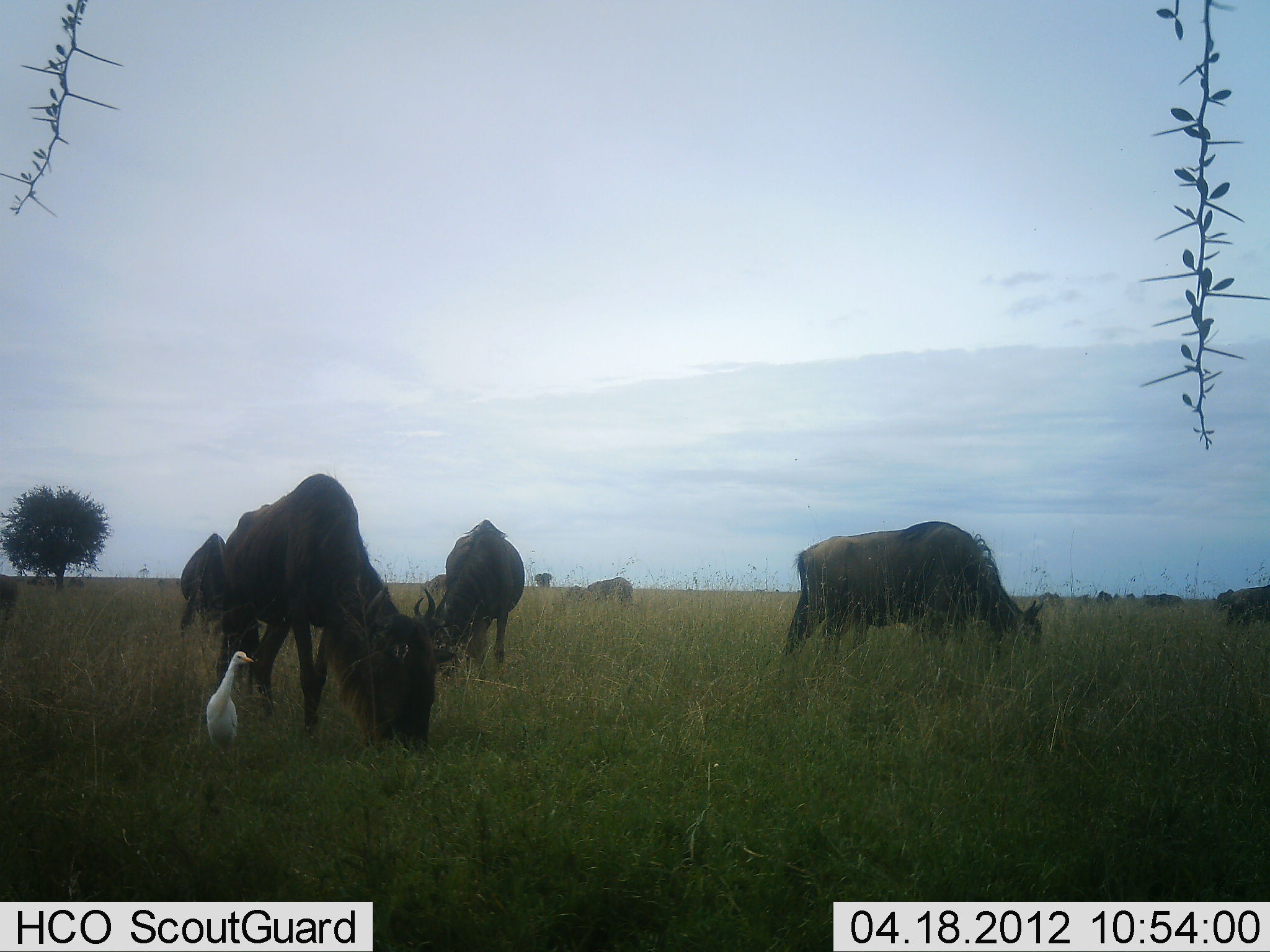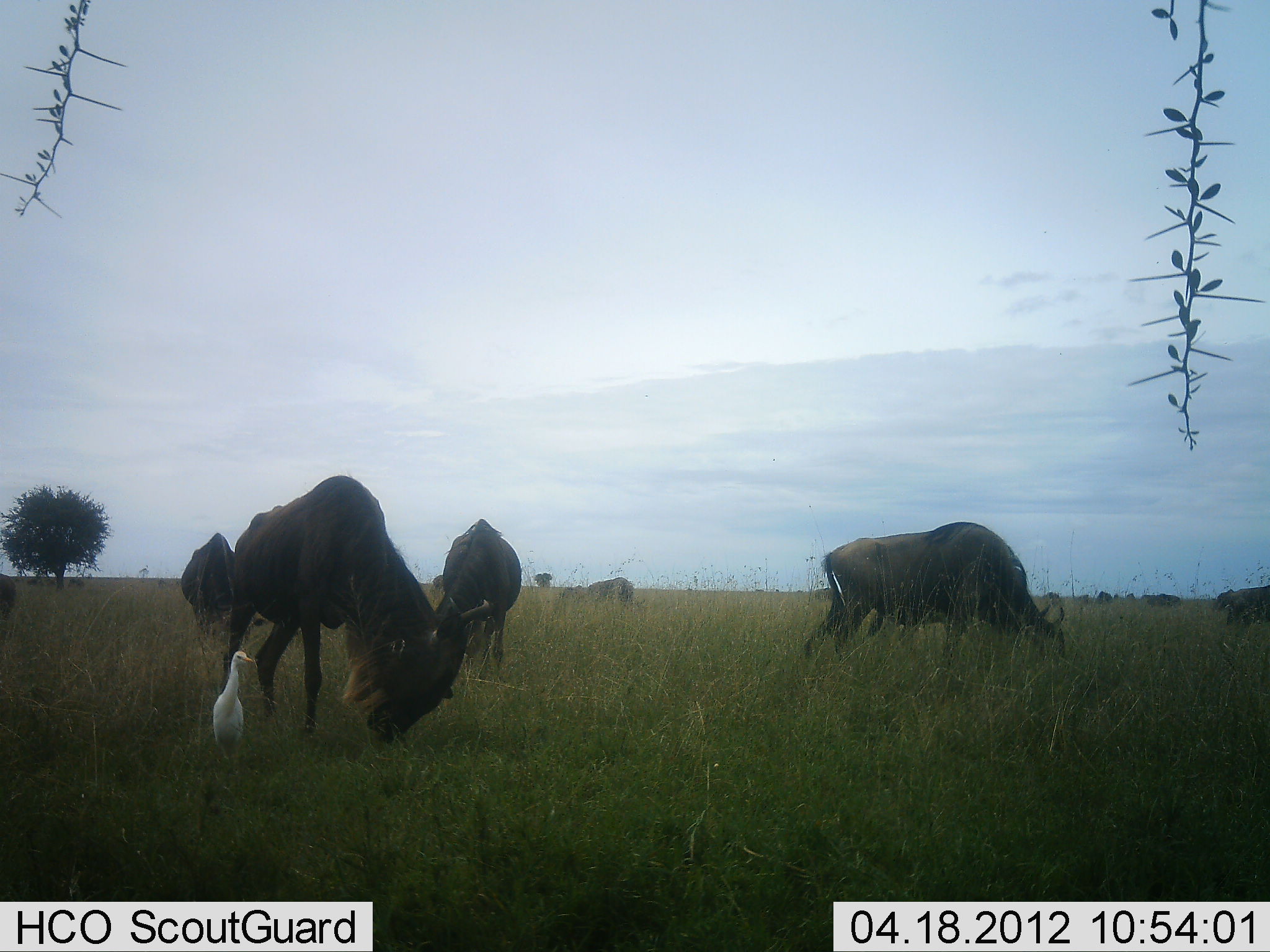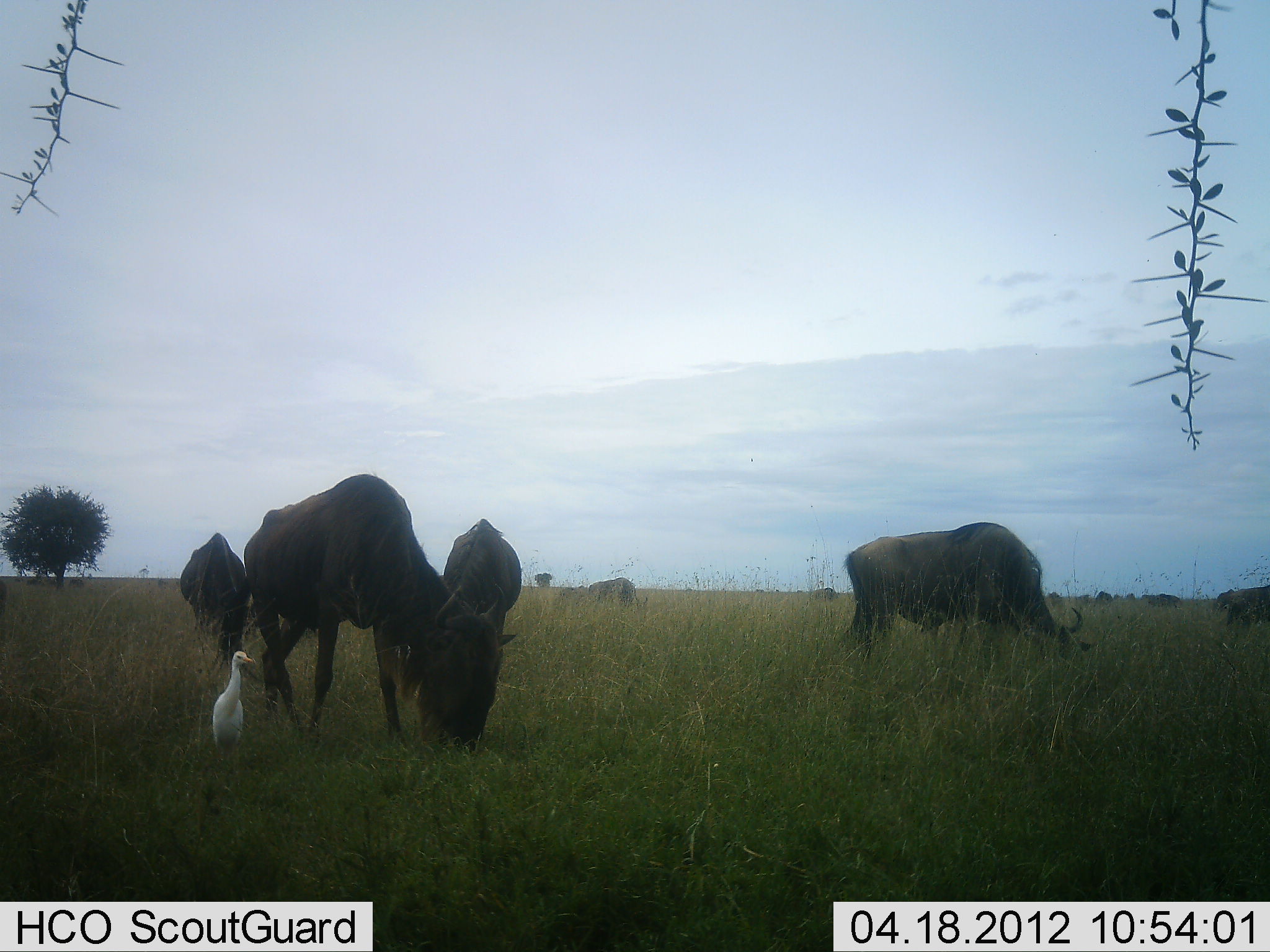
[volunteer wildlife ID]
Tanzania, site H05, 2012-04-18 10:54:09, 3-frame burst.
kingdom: Animalia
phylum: Chordata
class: Aves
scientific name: Aves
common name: bird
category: otherbird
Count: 1.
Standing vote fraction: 100%.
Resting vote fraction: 0%.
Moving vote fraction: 0%.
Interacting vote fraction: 0%.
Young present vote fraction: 0%.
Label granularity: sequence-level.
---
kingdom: Animalia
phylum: Chordata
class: Mammalia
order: Artiodactyla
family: Bovidae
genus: Connochaetes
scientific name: Connochaetes taurinus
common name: blue wildebeest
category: wildebeest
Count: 7.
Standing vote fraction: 24%.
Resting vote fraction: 0%.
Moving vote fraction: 16%.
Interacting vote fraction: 0%.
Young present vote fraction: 4%.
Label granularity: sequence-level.